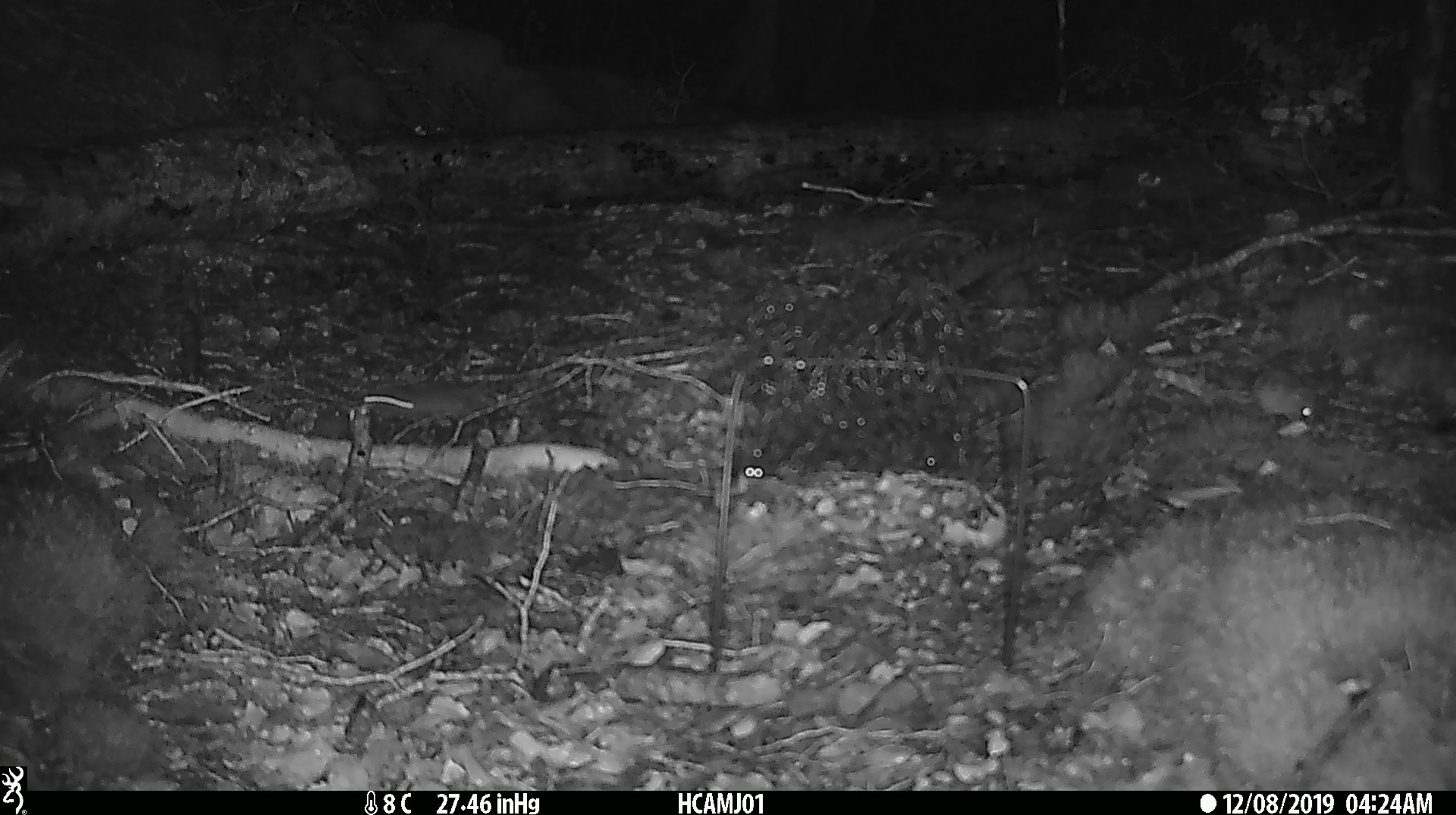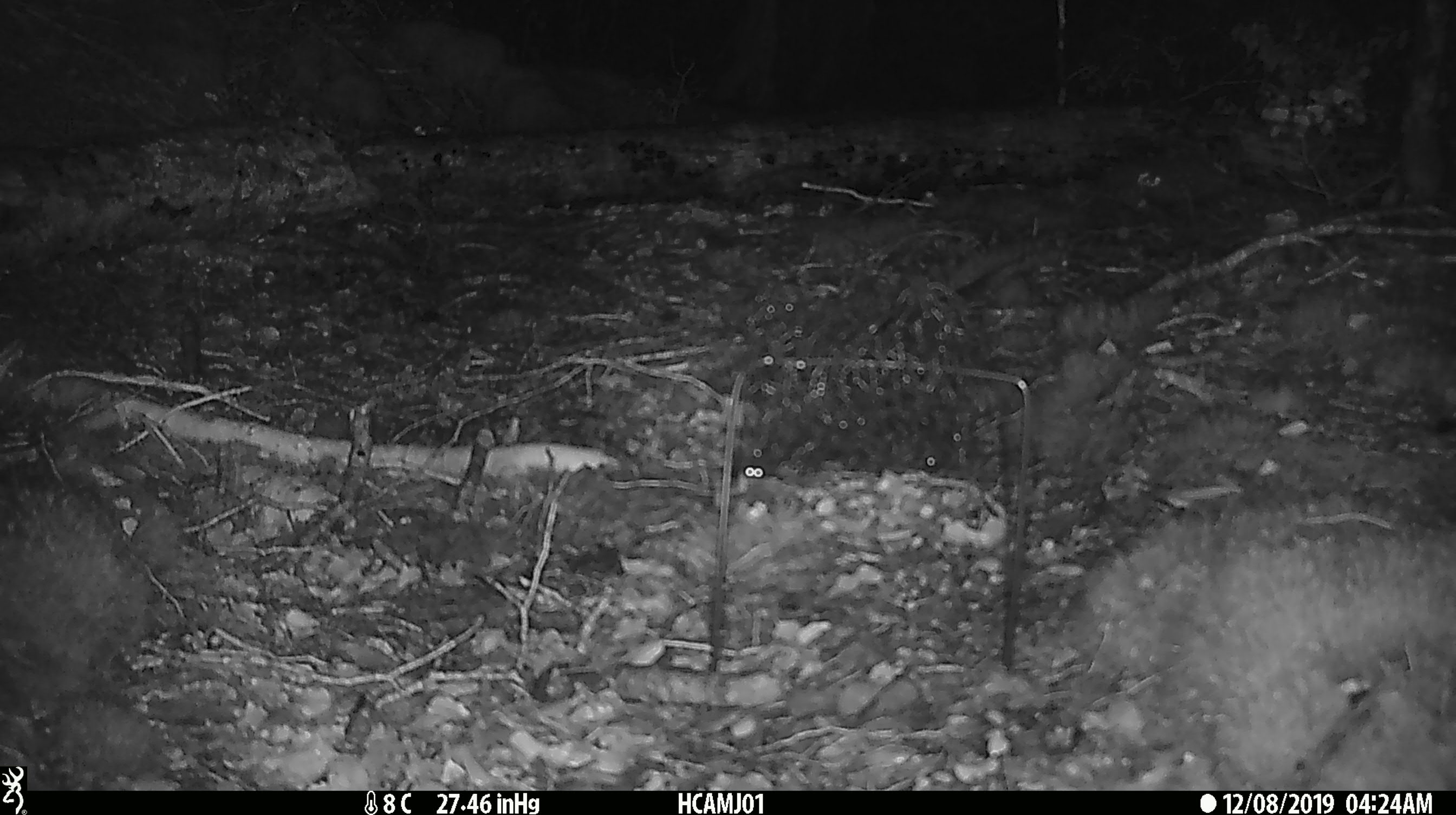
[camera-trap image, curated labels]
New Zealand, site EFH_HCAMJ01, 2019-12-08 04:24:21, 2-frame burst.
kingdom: Animalia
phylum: Chordata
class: Mammalia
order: Rodentia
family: Muridae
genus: Mus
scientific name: Mus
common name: mouse